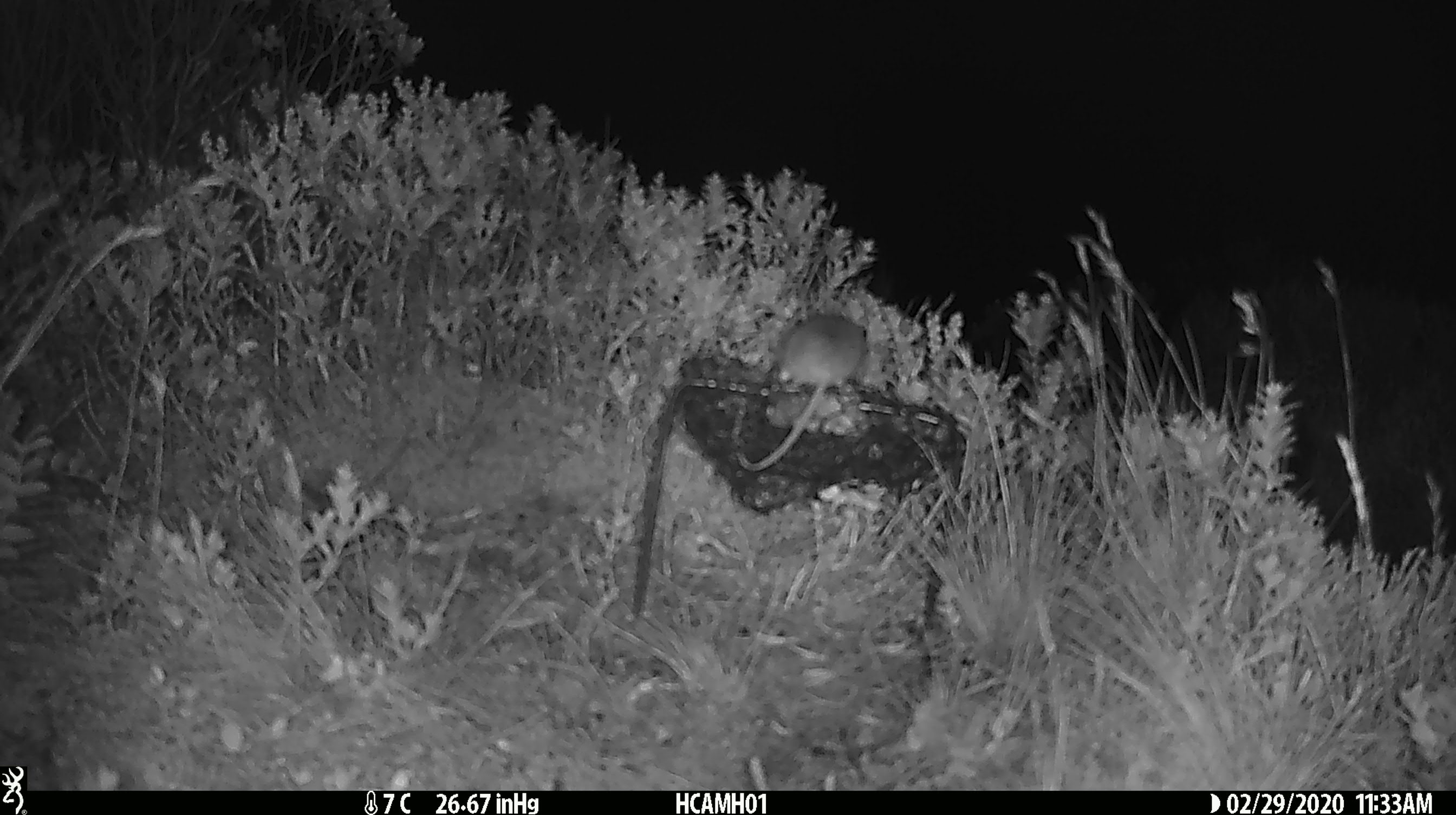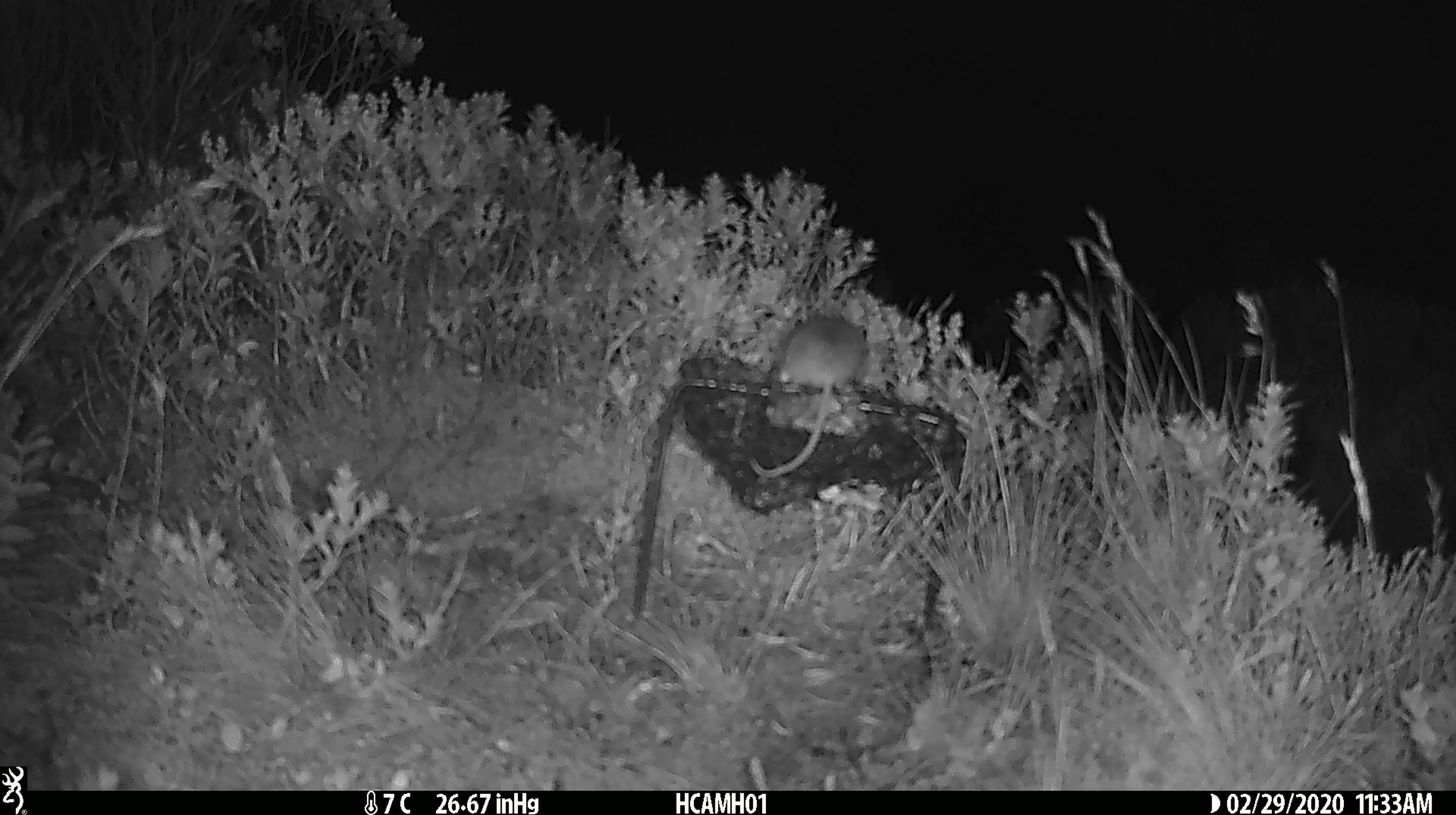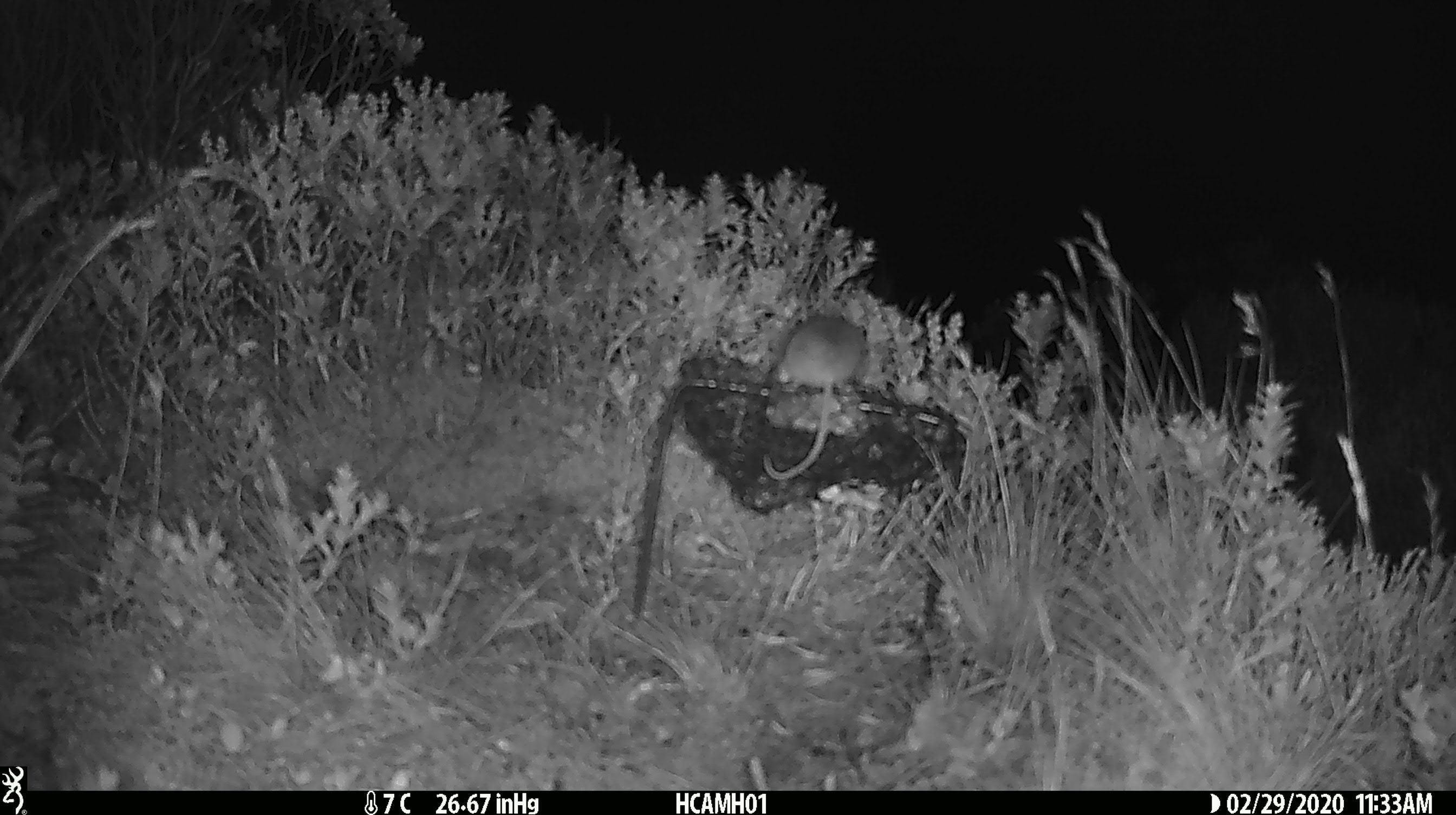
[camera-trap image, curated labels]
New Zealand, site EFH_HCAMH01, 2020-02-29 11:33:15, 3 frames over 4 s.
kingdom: Animalia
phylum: Chordata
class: Mammalia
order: Rodentia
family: Muridae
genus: Mus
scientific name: Mus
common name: mouse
Mouse (Mus).